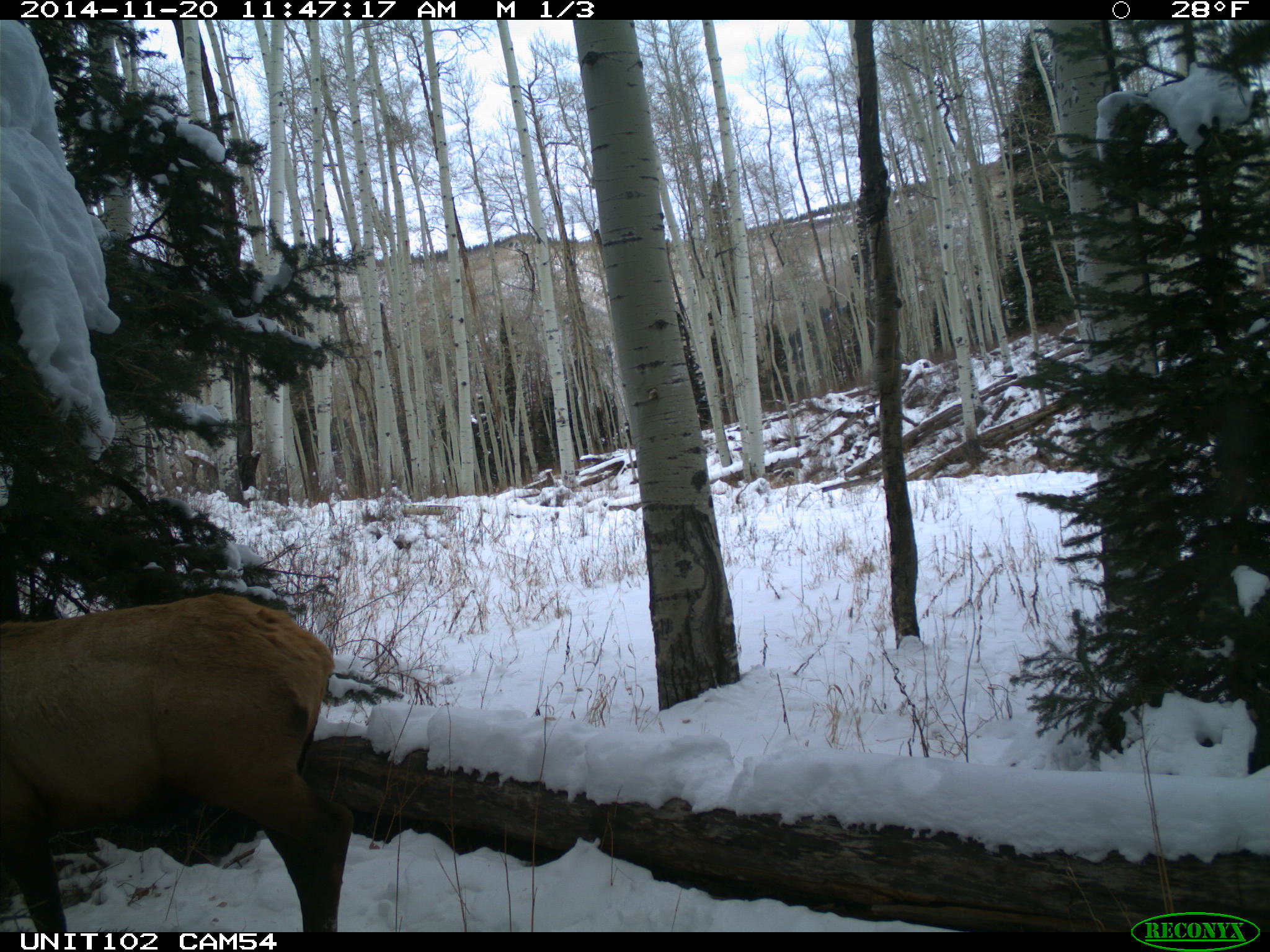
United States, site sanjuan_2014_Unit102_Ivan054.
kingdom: Animalia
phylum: Chordata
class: Mammalia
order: Artiodactyla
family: Cervidae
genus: Cervus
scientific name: Cervus elaphus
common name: red deer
Cervus elaphus (red deer).